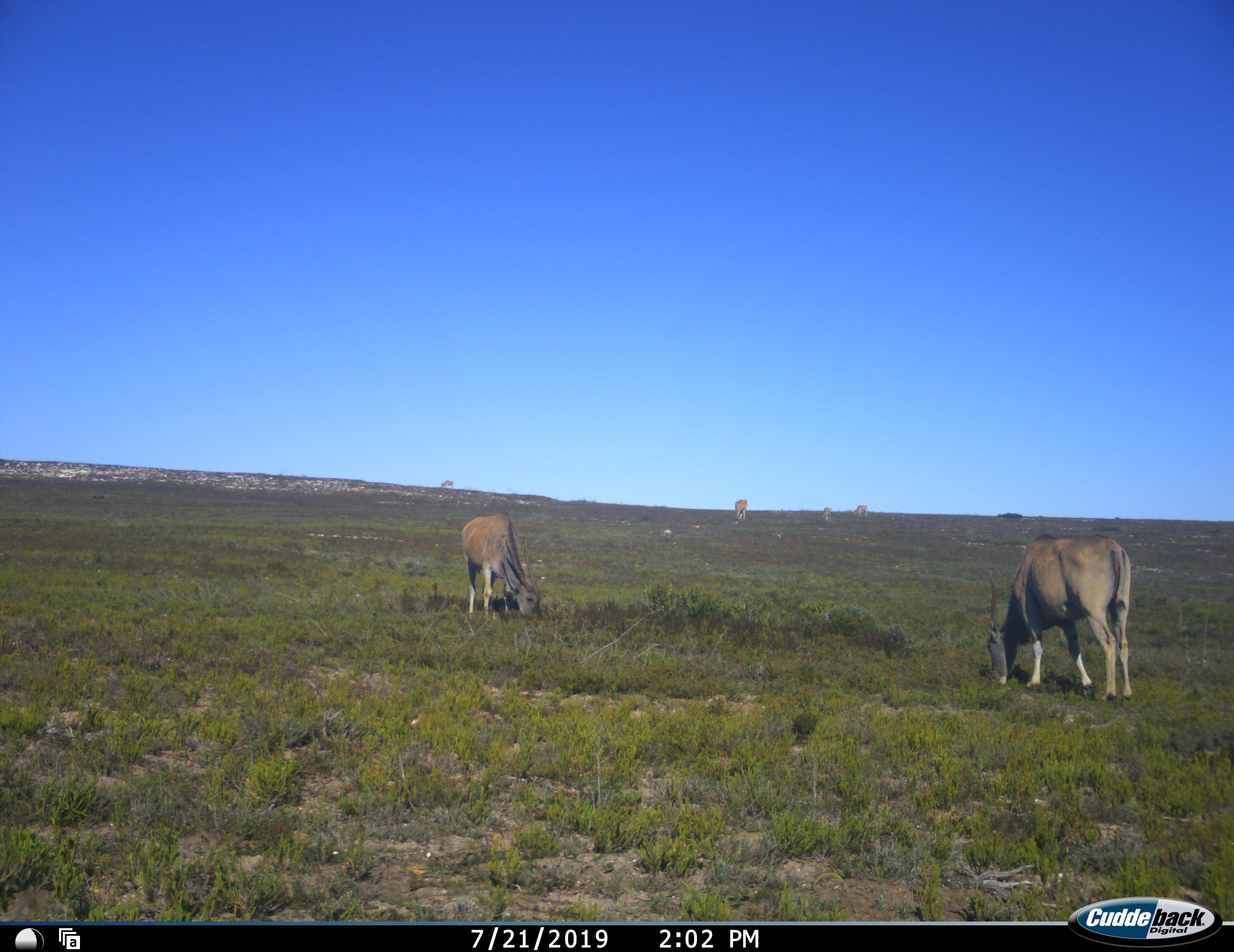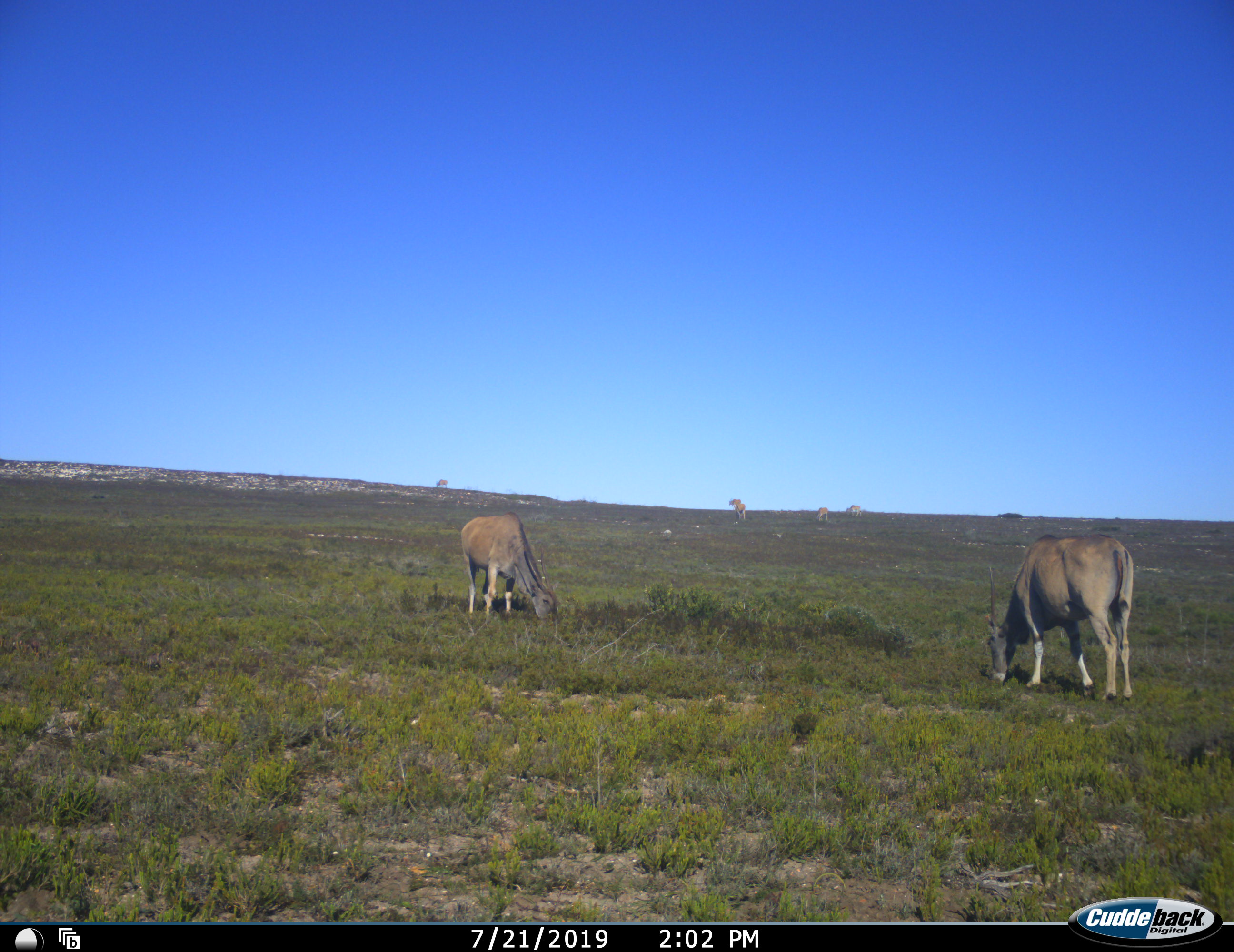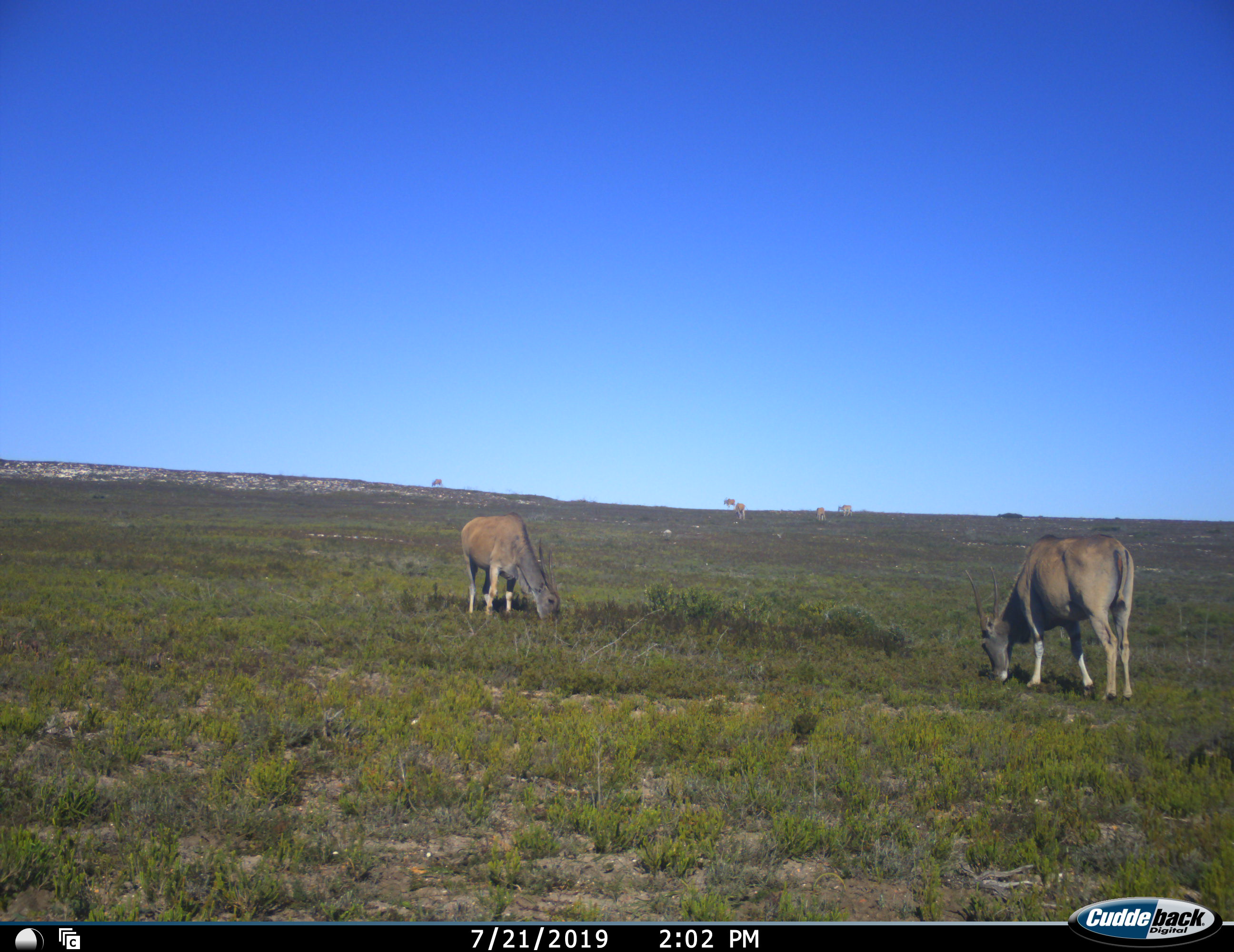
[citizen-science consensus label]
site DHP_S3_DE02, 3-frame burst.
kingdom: Animalia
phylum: Chordata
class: Mammalia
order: Artiodactyla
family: Bovidae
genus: Tragelaphus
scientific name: Tragelaphus oryx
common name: eland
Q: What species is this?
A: Eland (Tragelaphus oryx).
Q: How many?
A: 7.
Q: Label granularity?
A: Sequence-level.